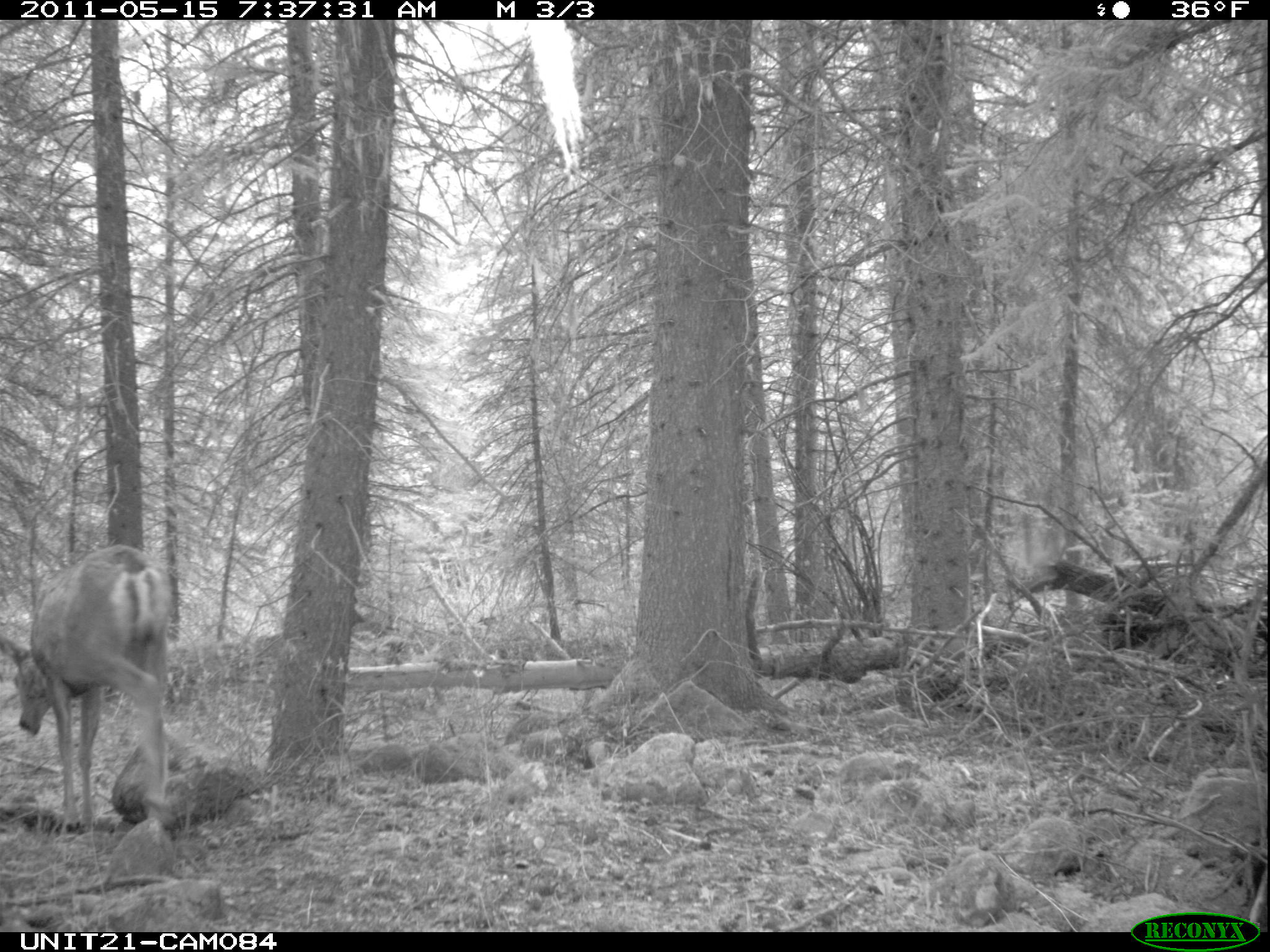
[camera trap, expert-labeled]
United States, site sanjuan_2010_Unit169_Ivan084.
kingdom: Animalia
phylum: Chordata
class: Mammalia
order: Artiodactyla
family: Cervidae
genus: Odocoileus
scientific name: Odocoileus hemionus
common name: mule deer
Odocoileus hemionus (mule deer).